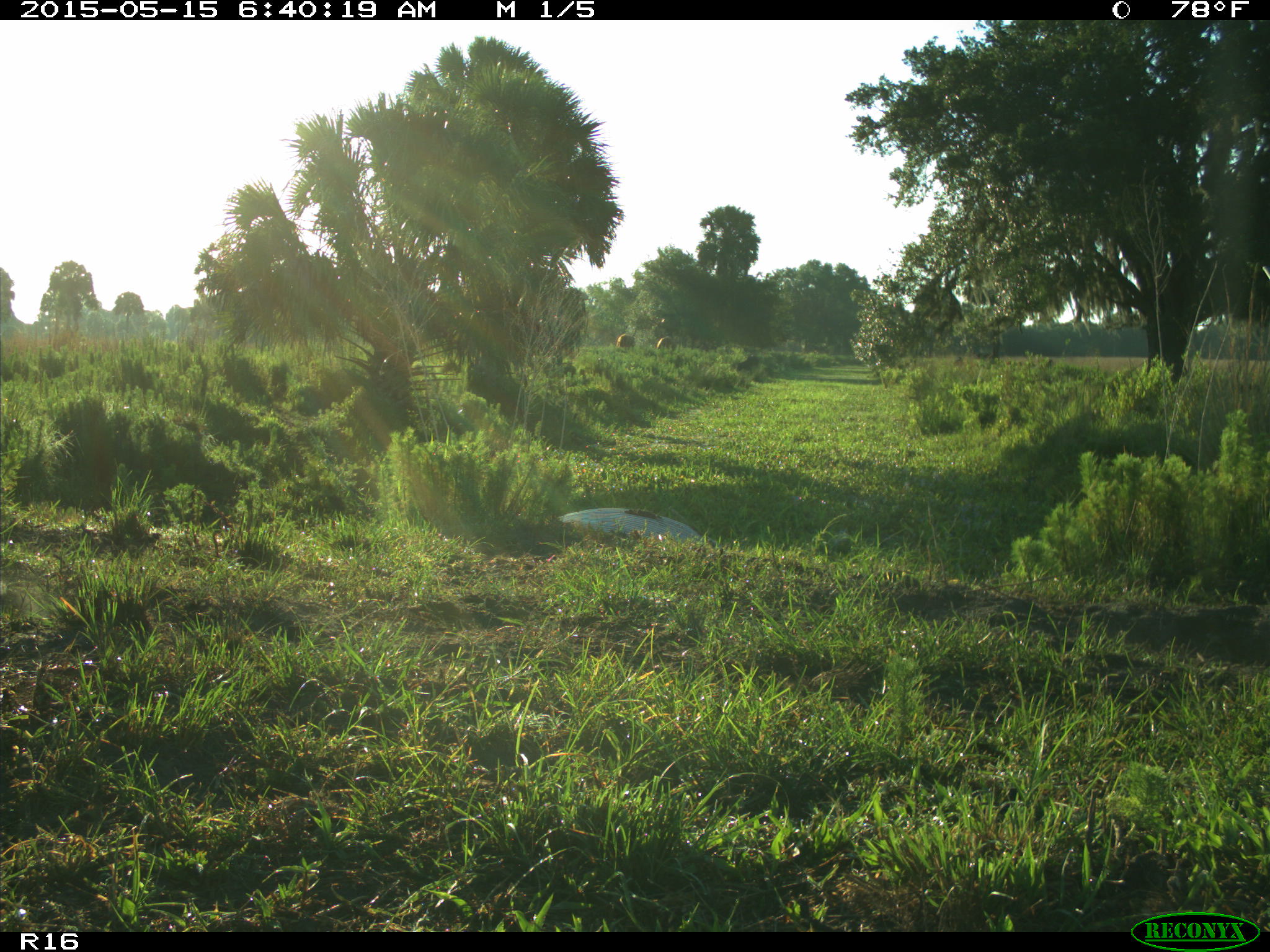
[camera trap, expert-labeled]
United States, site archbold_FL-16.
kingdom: Animalia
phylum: Chordata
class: Mammalia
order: Artiodactyla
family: Bovidae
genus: Bos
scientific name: Bos taurus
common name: domestic cow